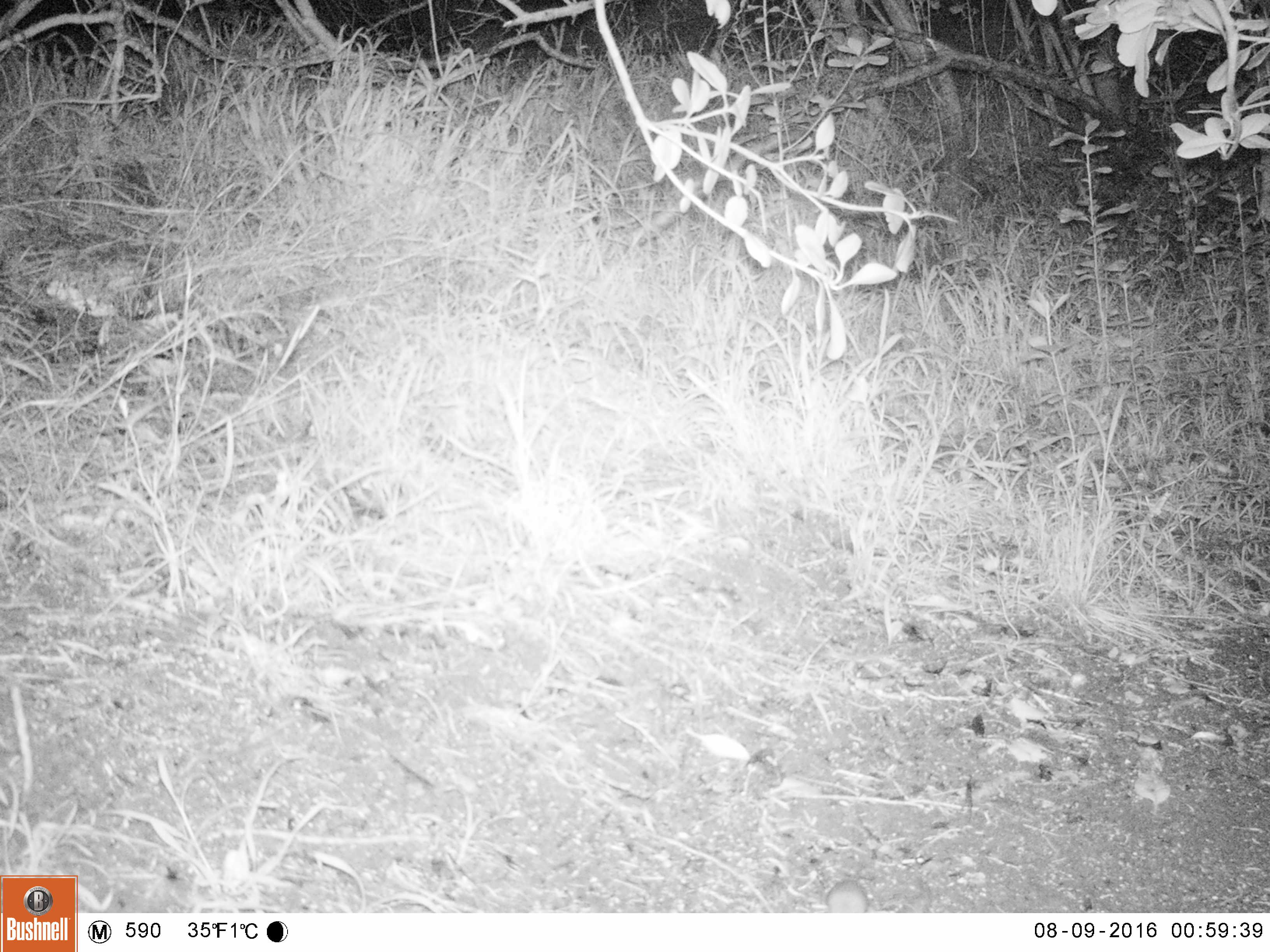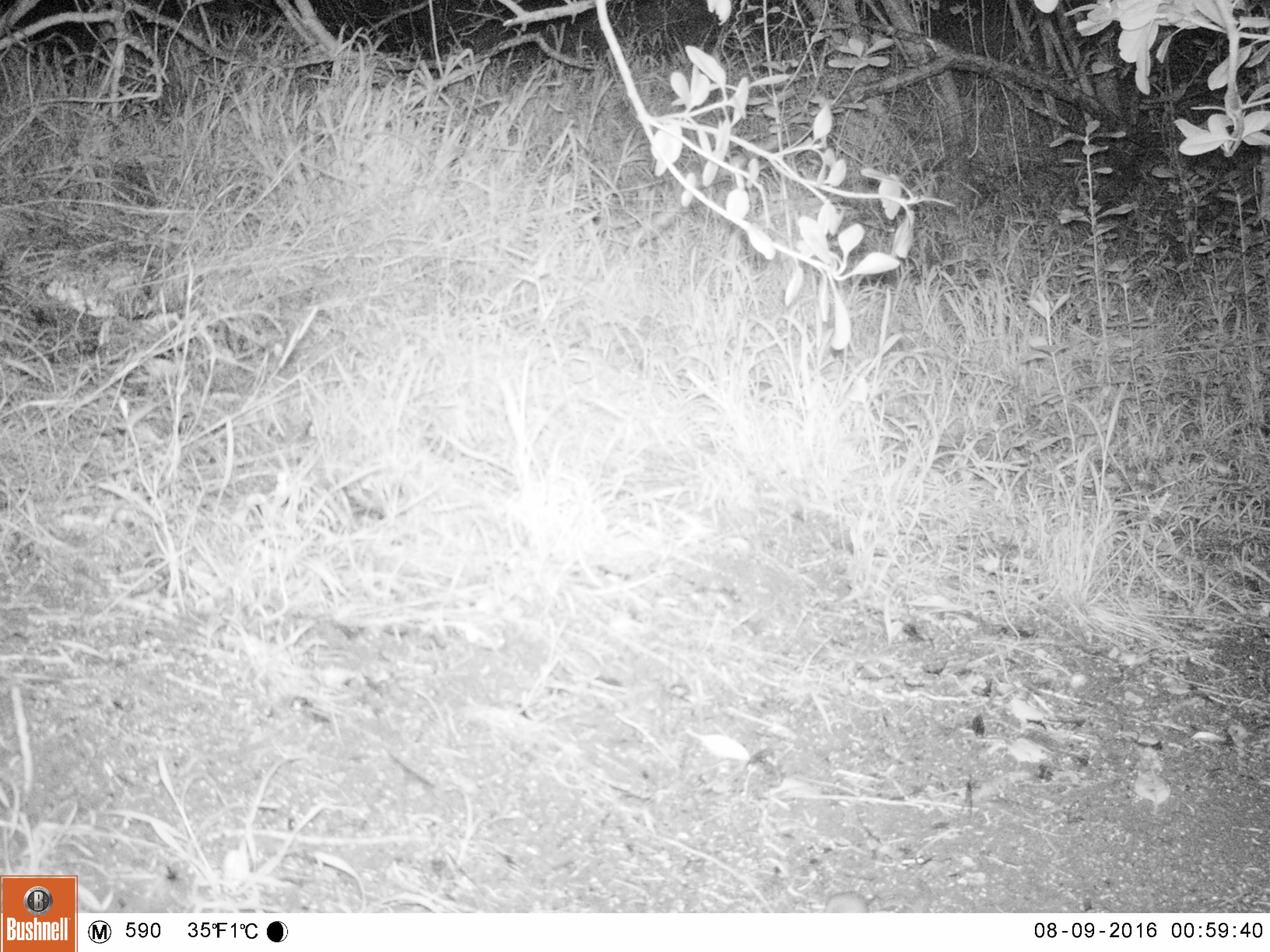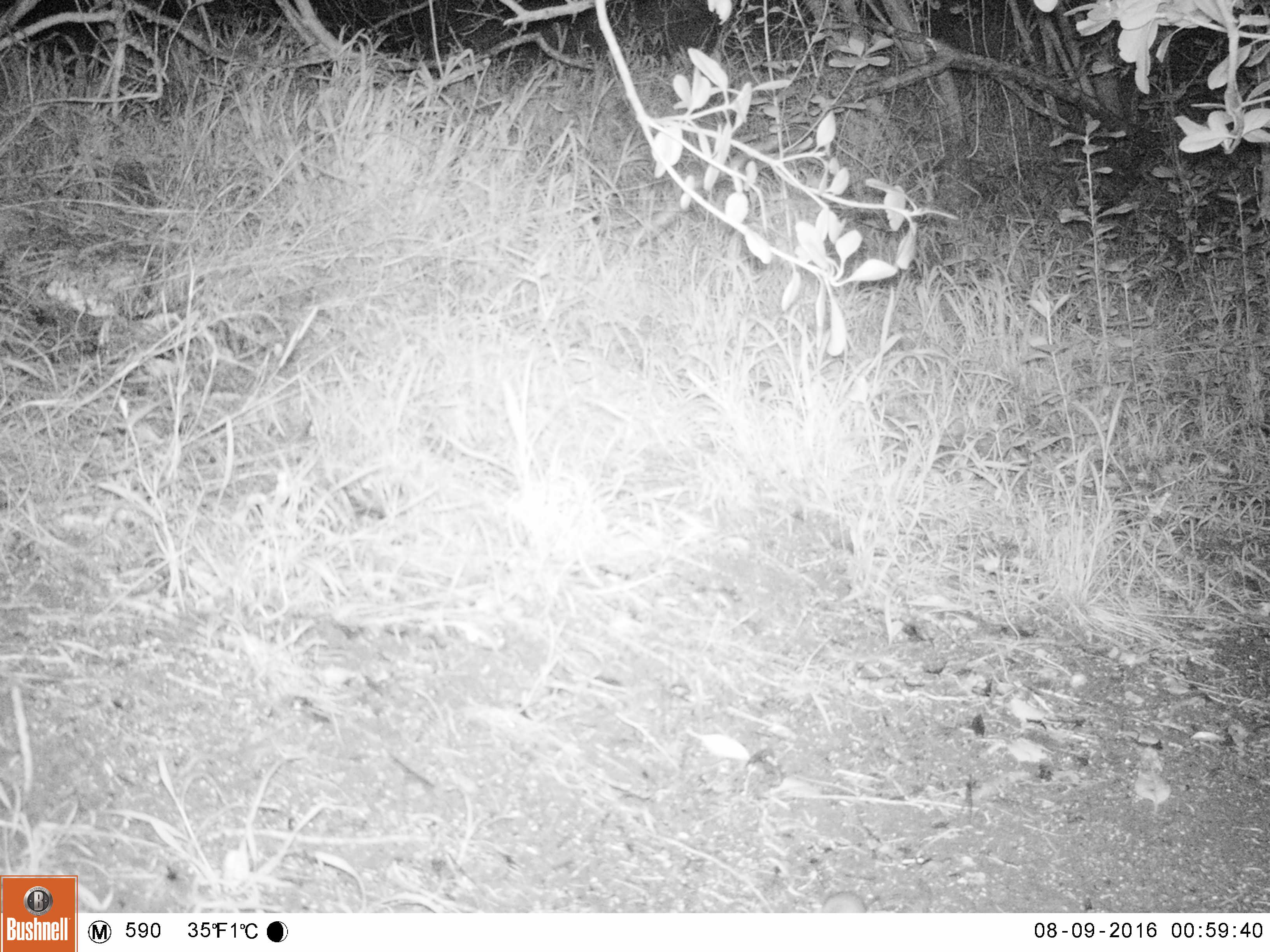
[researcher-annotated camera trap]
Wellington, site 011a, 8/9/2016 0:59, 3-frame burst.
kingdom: Animalia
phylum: Chordata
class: Mammalia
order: Rodentia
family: Muridae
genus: Mus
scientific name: Mus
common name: mouse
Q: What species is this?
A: Mouse (Mus).